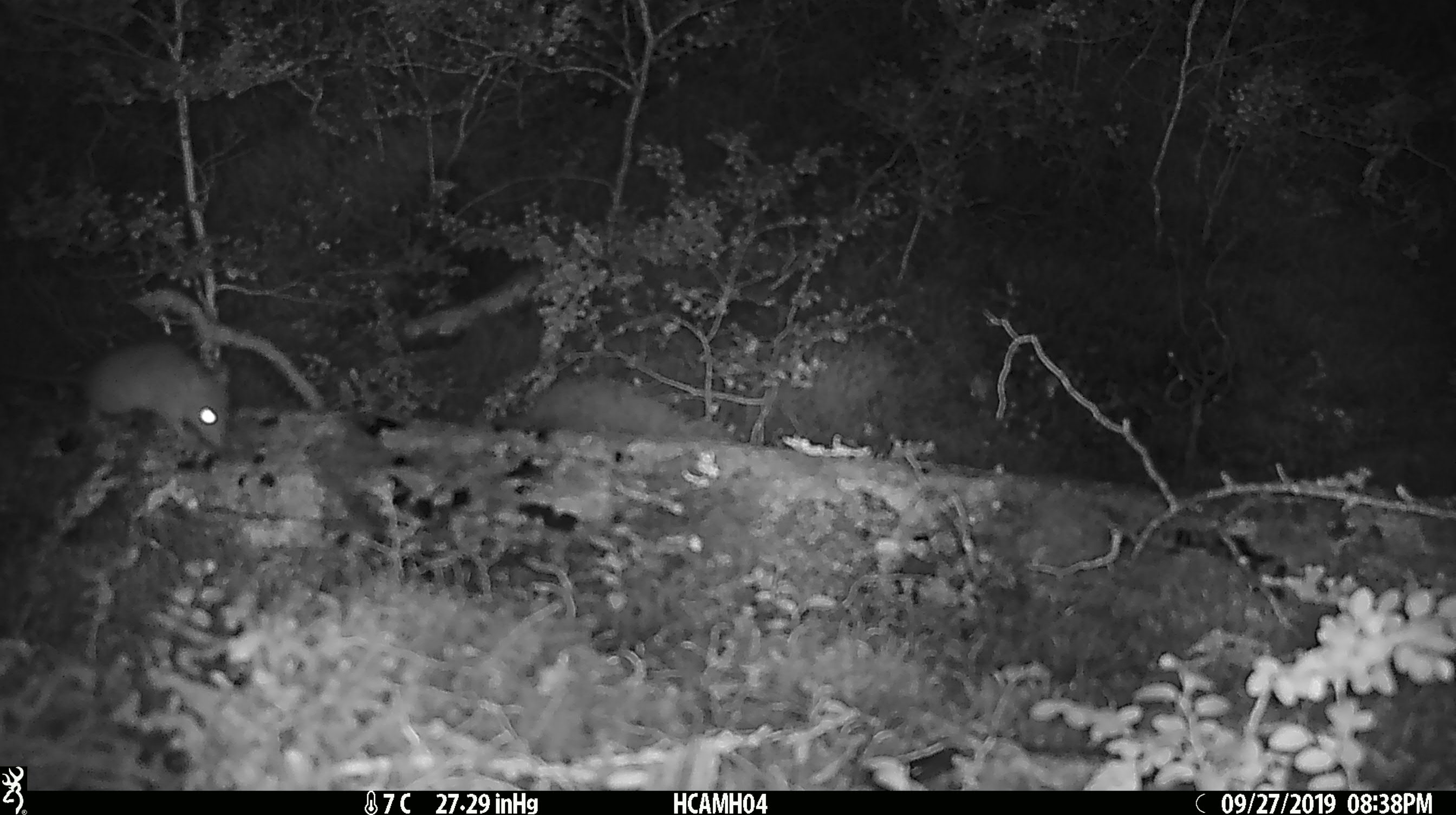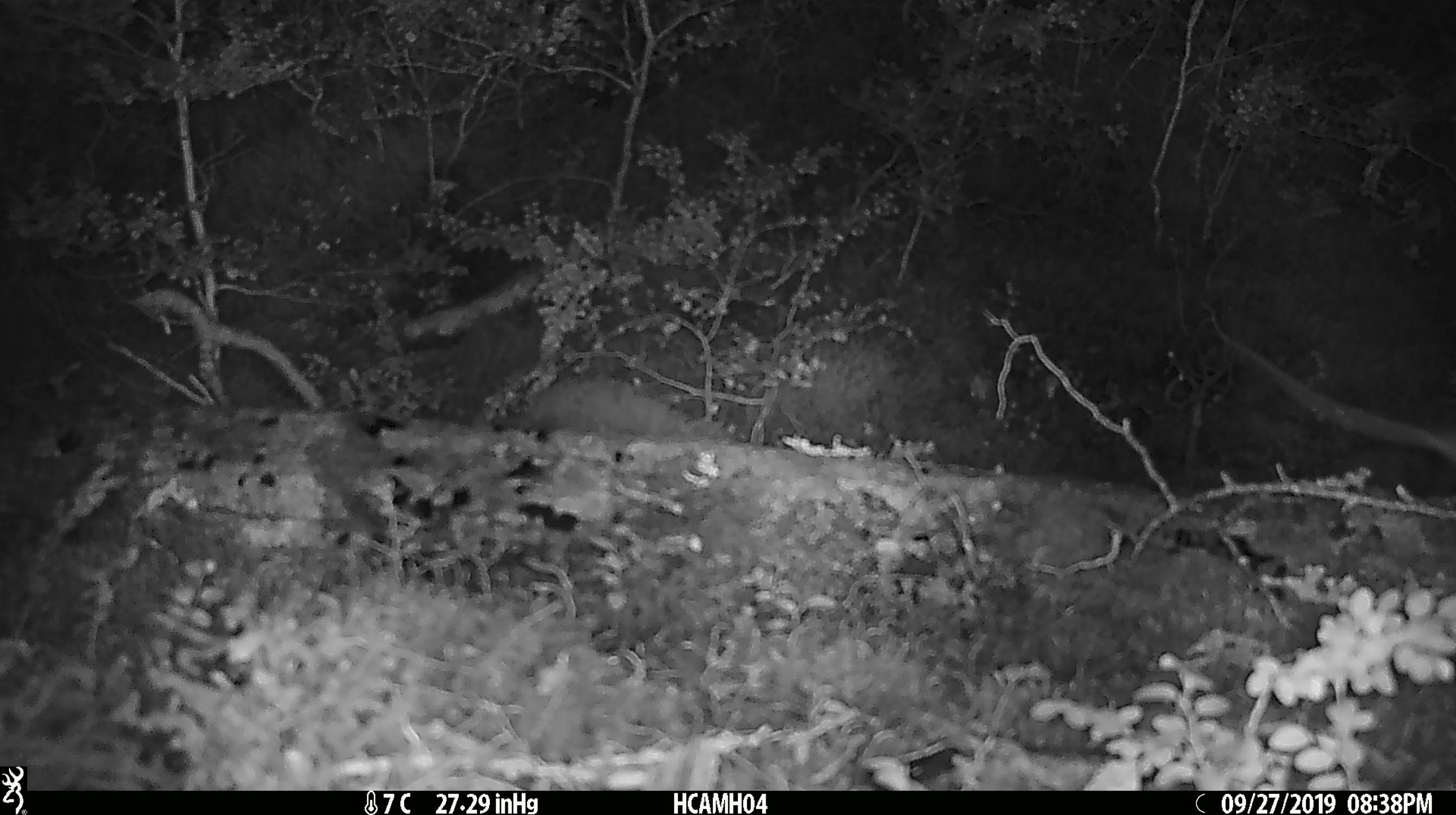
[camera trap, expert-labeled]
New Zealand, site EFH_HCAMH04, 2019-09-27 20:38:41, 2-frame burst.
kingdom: Animalia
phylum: Chordata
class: Mammalia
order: Rodentia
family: Muridae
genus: Mus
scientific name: Mus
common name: mouse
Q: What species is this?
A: Mouse (Mus).